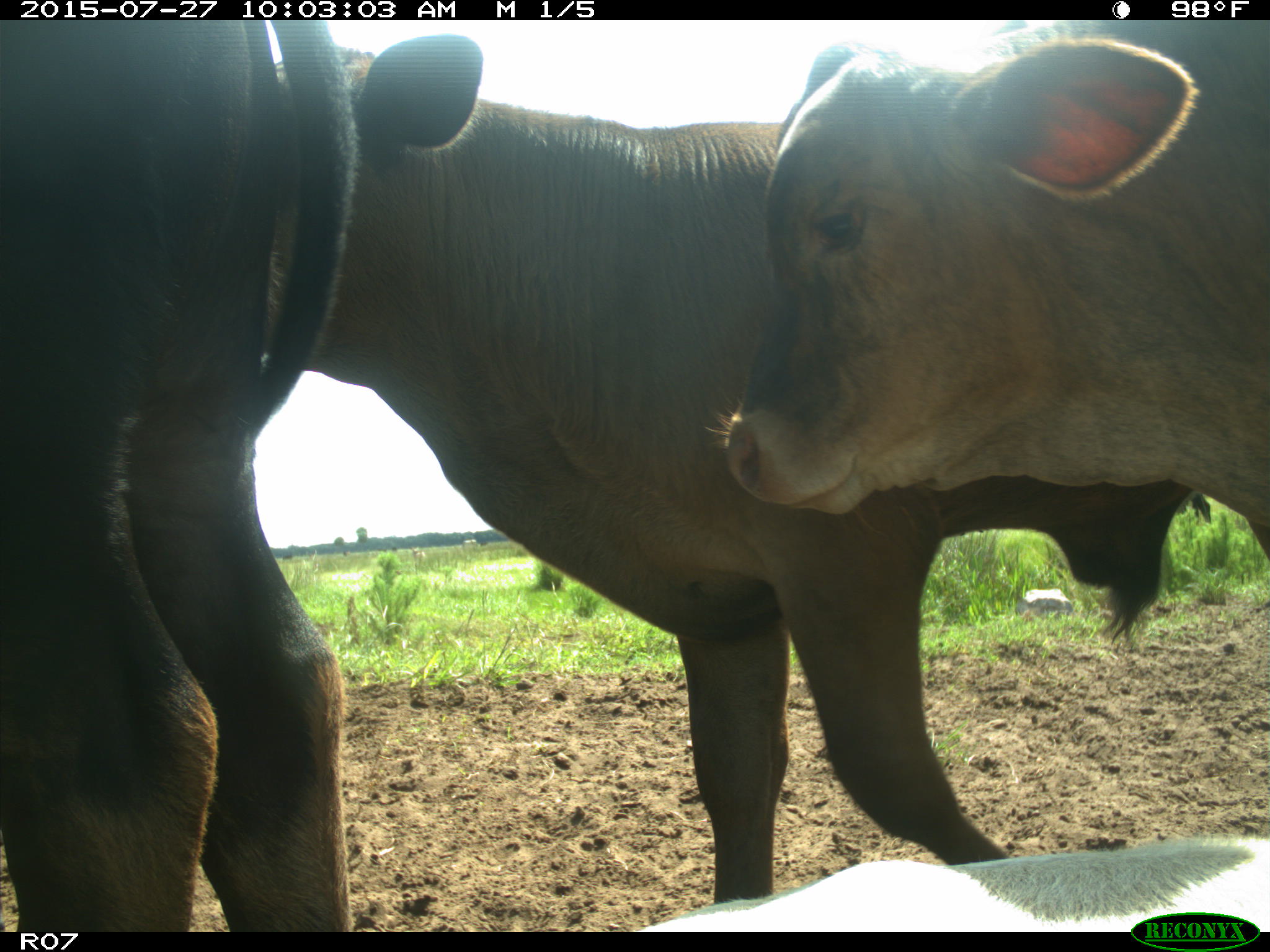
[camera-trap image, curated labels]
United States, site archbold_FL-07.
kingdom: Animalia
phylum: Chordata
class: Mammalia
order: Artiodactyla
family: Bovidae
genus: Bos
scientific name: Bos taurus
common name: domestic cow